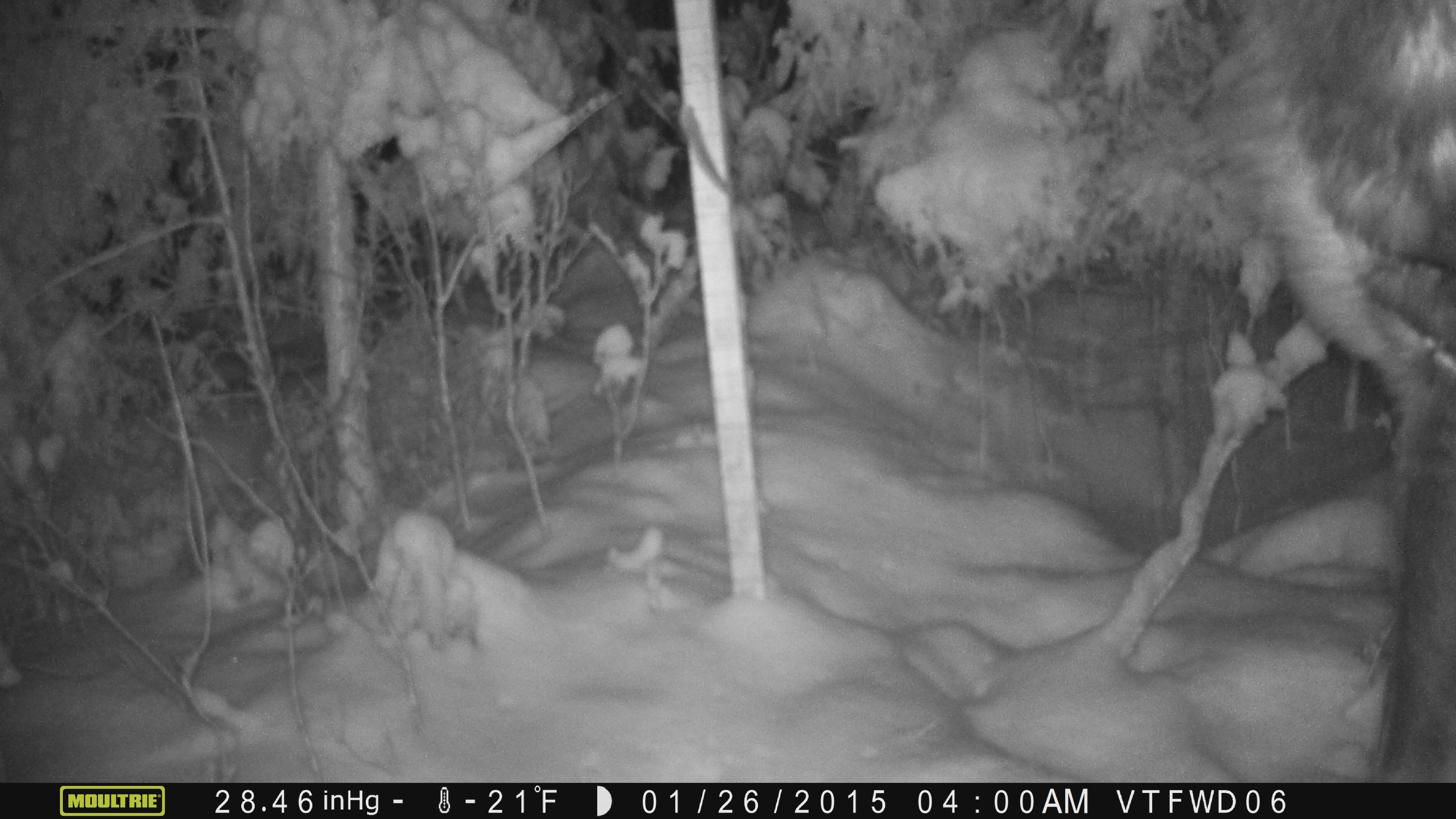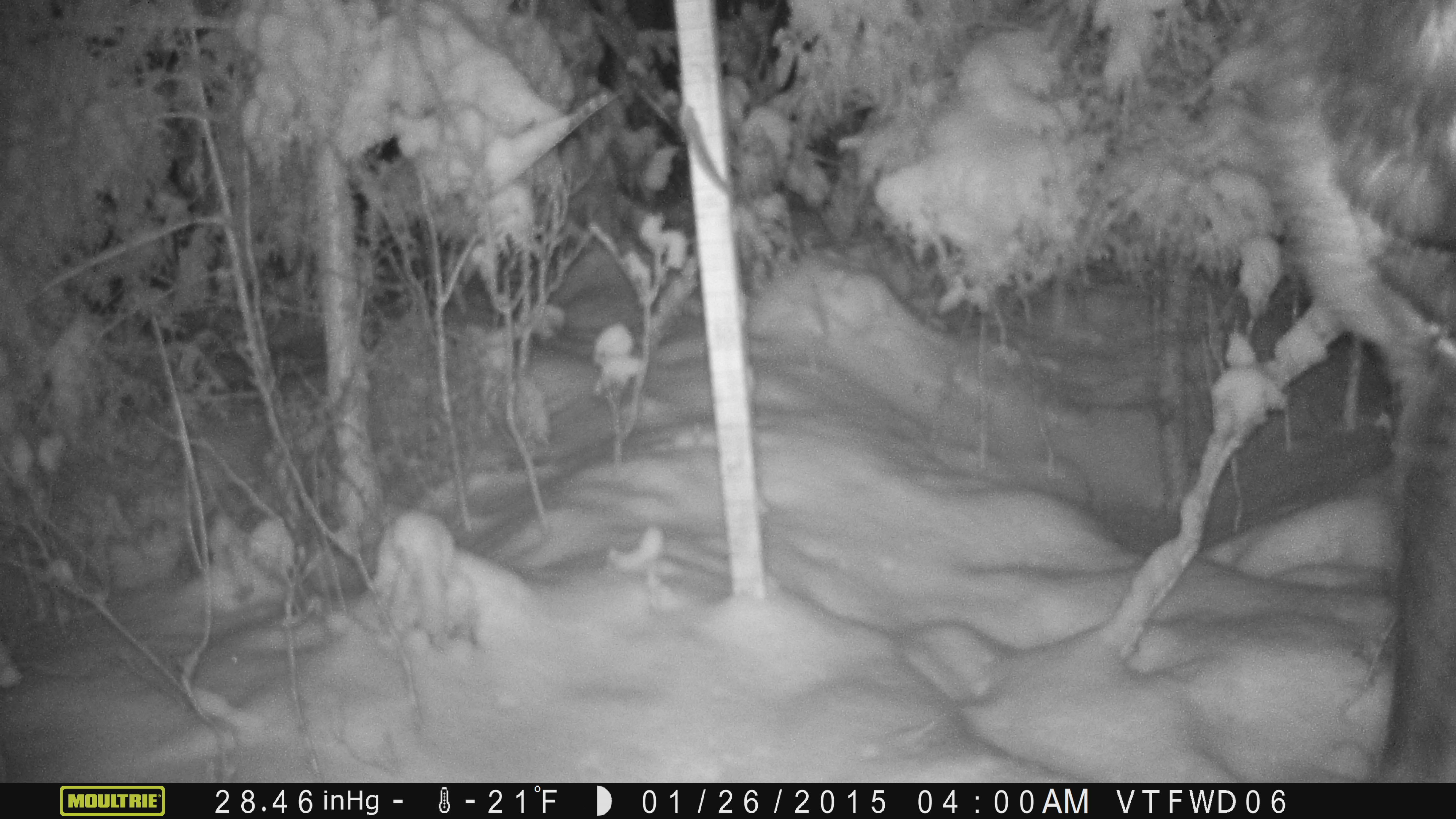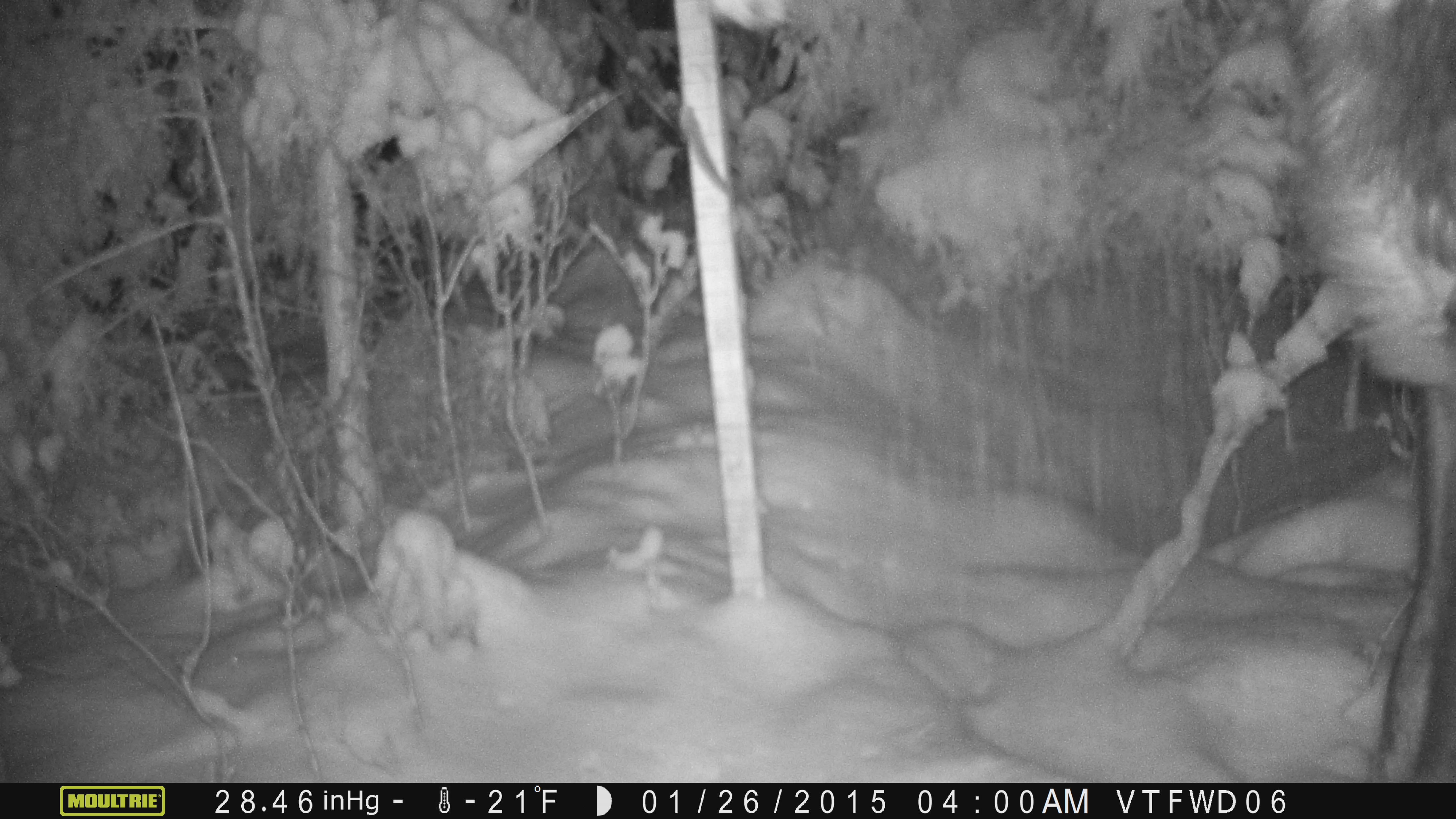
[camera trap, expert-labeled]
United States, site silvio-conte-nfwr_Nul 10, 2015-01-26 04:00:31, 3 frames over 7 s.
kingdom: Animalia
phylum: Chordata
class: Mammalia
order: Artiodactyla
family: Cervidae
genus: Alces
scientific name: Alces alces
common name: moose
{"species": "moose (Alces alces)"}